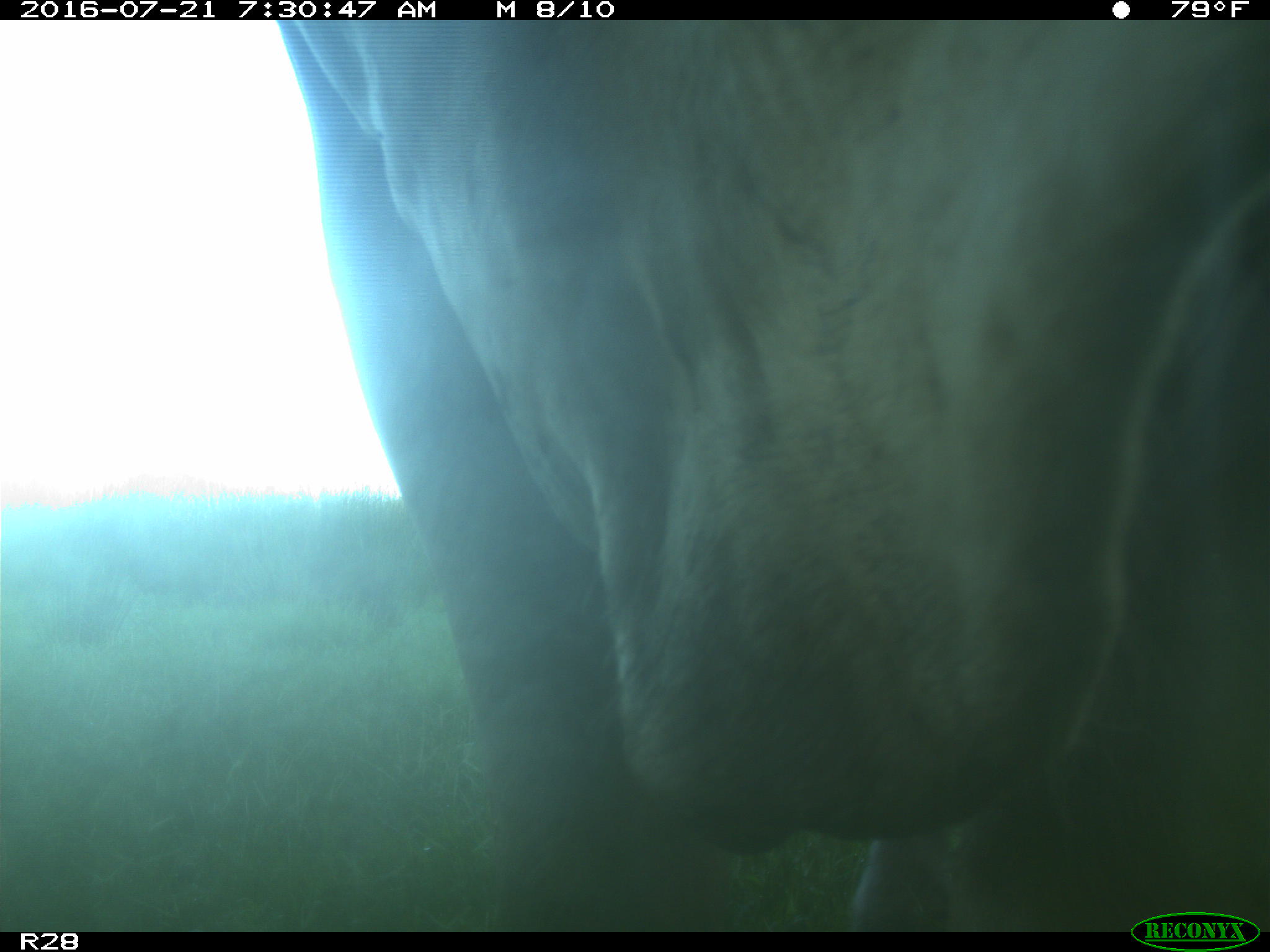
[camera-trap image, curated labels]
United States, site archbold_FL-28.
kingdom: Animalia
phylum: Chordata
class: Mammalia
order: Artiodactyla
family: Bovidae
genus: Bos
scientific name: Bos taurus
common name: domestic cow